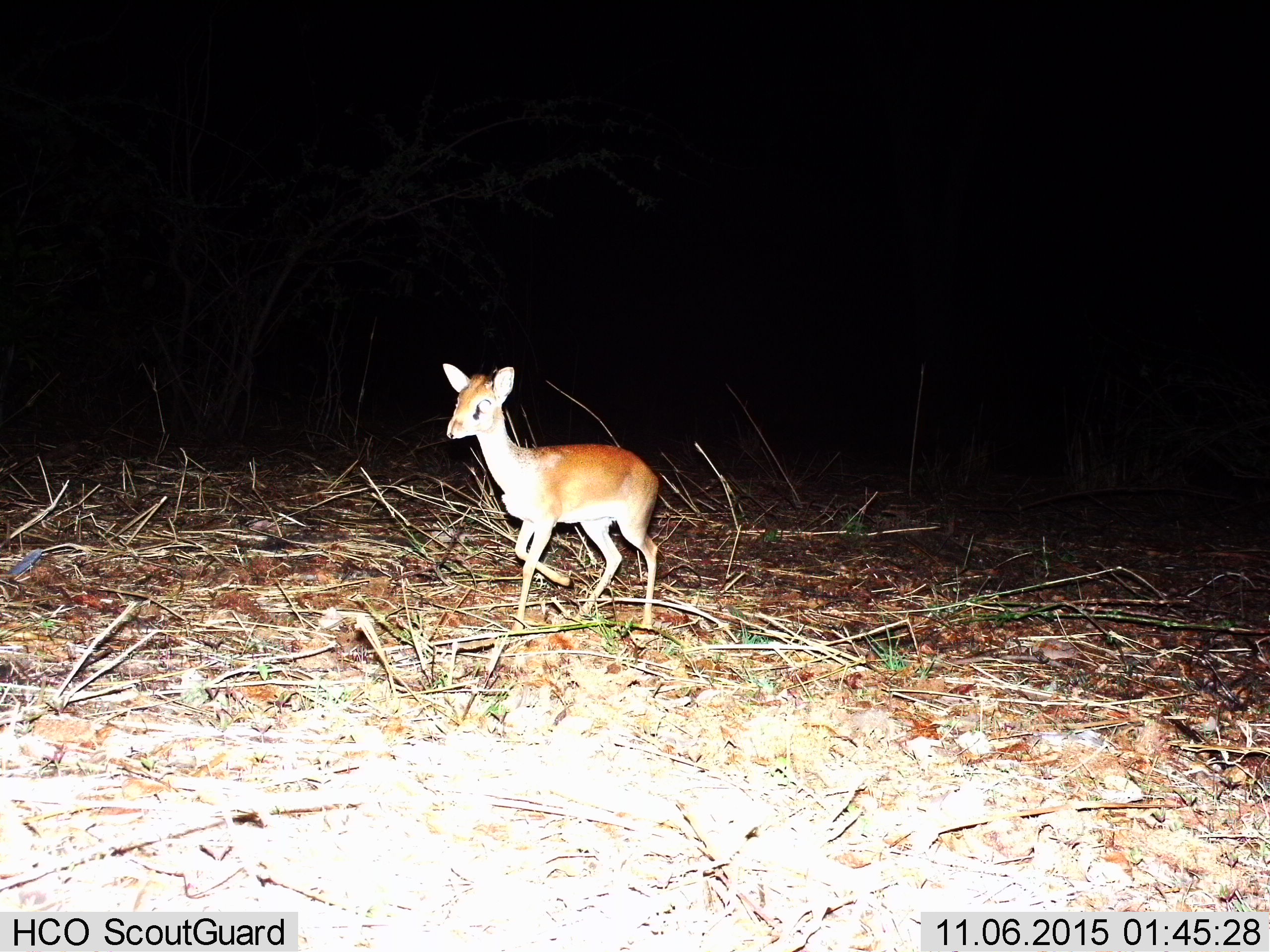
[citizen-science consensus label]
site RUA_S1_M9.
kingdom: Animalia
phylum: Chordata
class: Mammalia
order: Artiodactyla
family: Bovidae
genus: Madoqua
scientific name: Madoqua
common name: dik-dik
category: dikdik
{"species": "dikdik (dik-dik) (Madoqua)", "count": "1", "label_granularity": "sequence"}